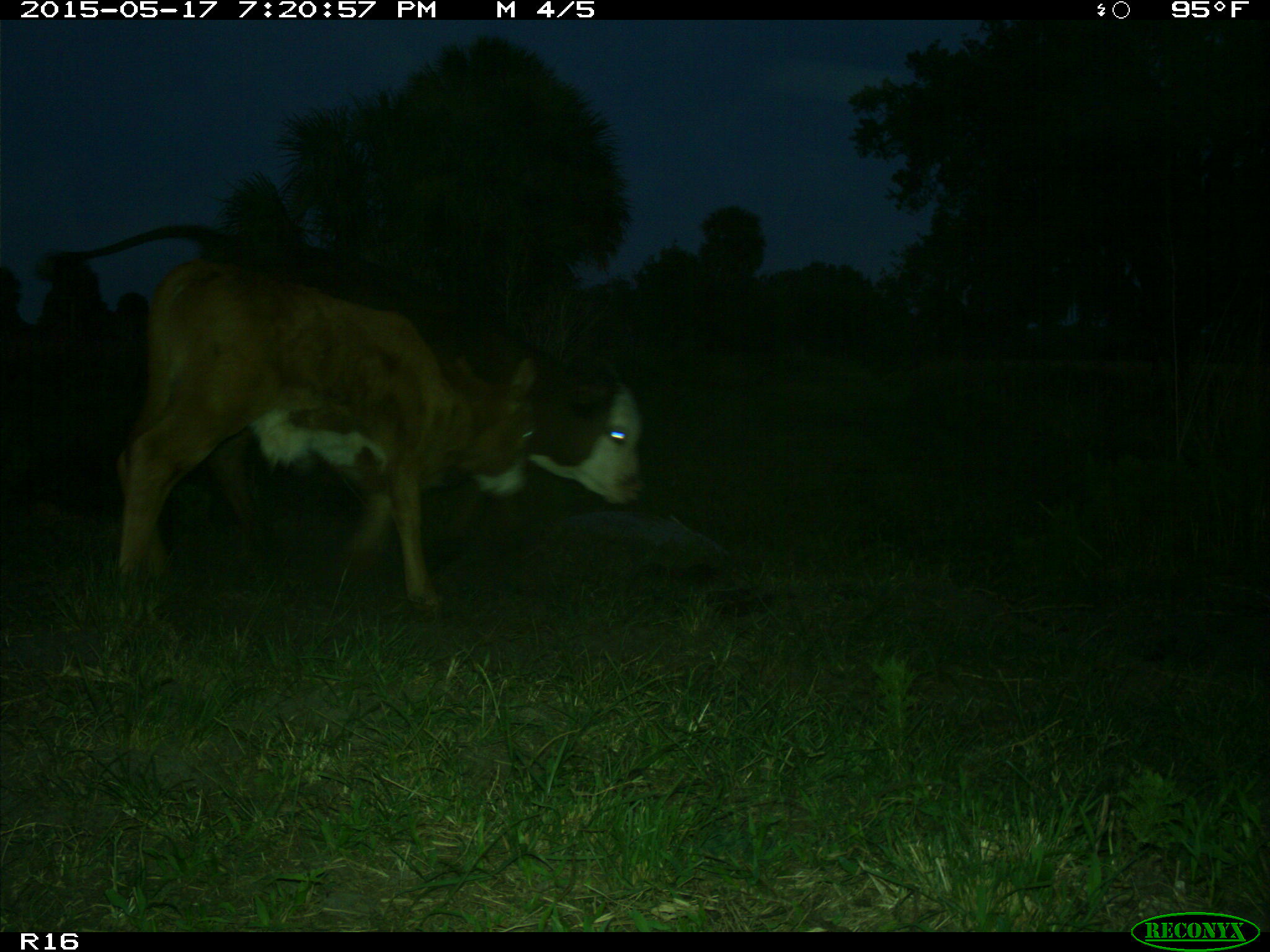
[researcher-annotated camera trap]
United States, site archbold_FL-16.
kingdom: Animalia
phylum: Chordata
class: Mammalia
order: Artiodactyla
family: Bovidae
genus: Bos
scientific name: Bos taurus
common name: domestic cow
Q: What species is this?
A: Bos taurus (domestic cow).